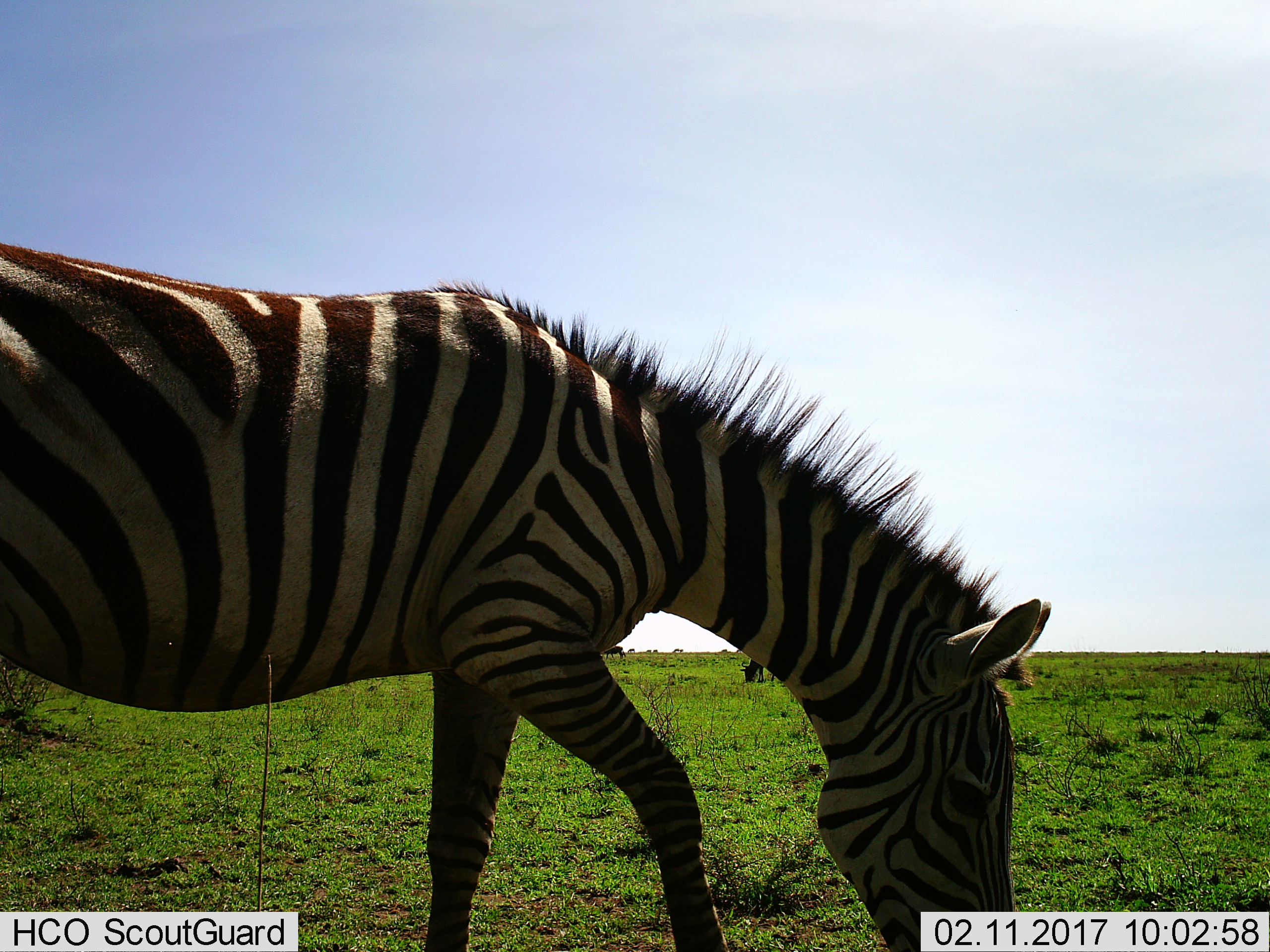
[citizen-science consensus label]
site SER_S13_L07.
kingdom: Animalia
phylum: Chordata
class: Mammalia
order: Perissodactyla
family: Equidae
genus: Equus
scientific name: Equus quagga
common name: plains zebra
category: zebraplains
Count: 1.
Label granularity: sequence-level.